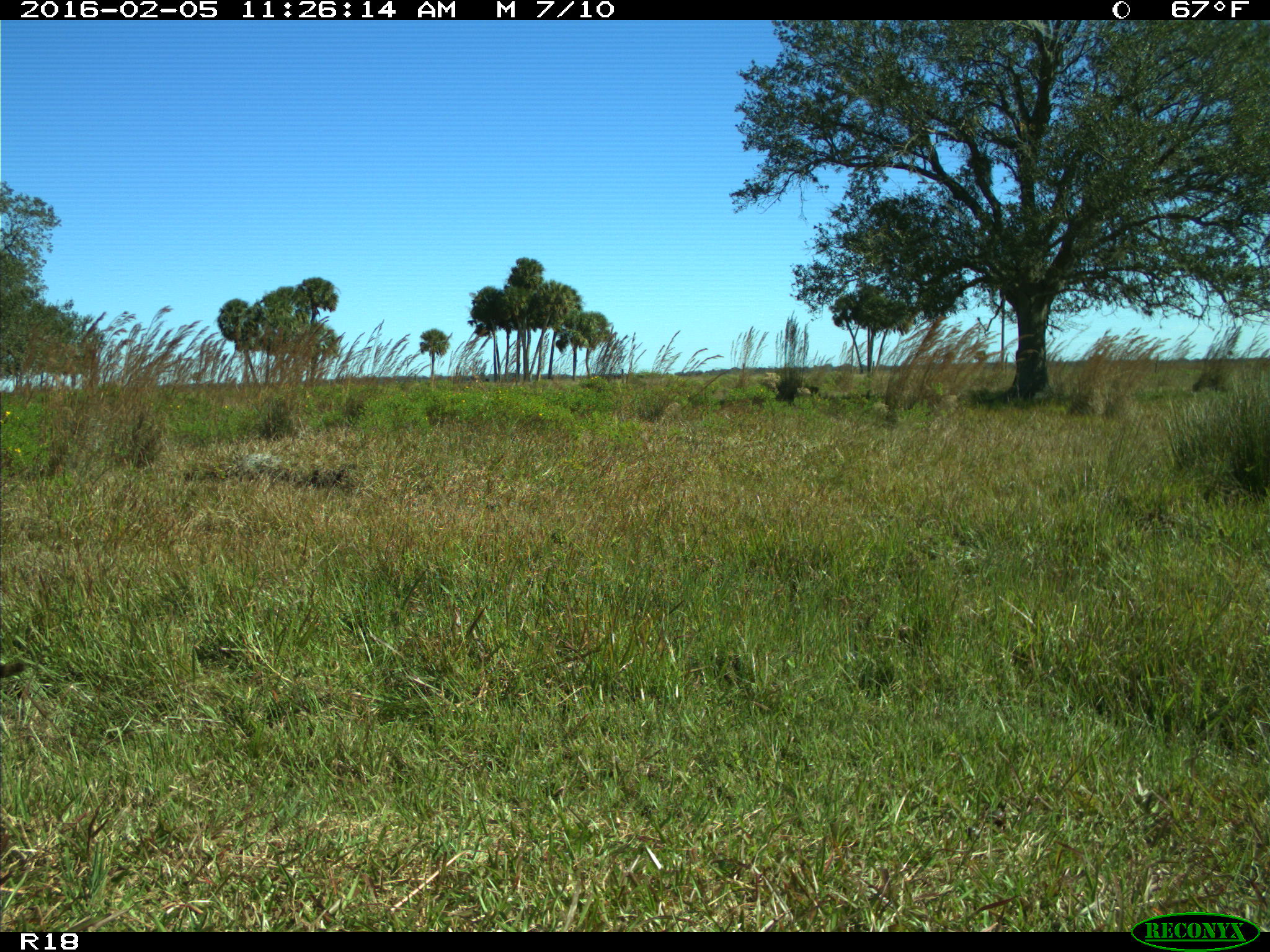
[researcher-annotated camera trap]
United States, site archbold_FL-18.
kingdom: Animalia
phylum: Chordata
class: Mammalia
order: Carnivora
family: Procyonidae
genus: Procyon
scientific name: Procyon lotor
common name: common raccoon